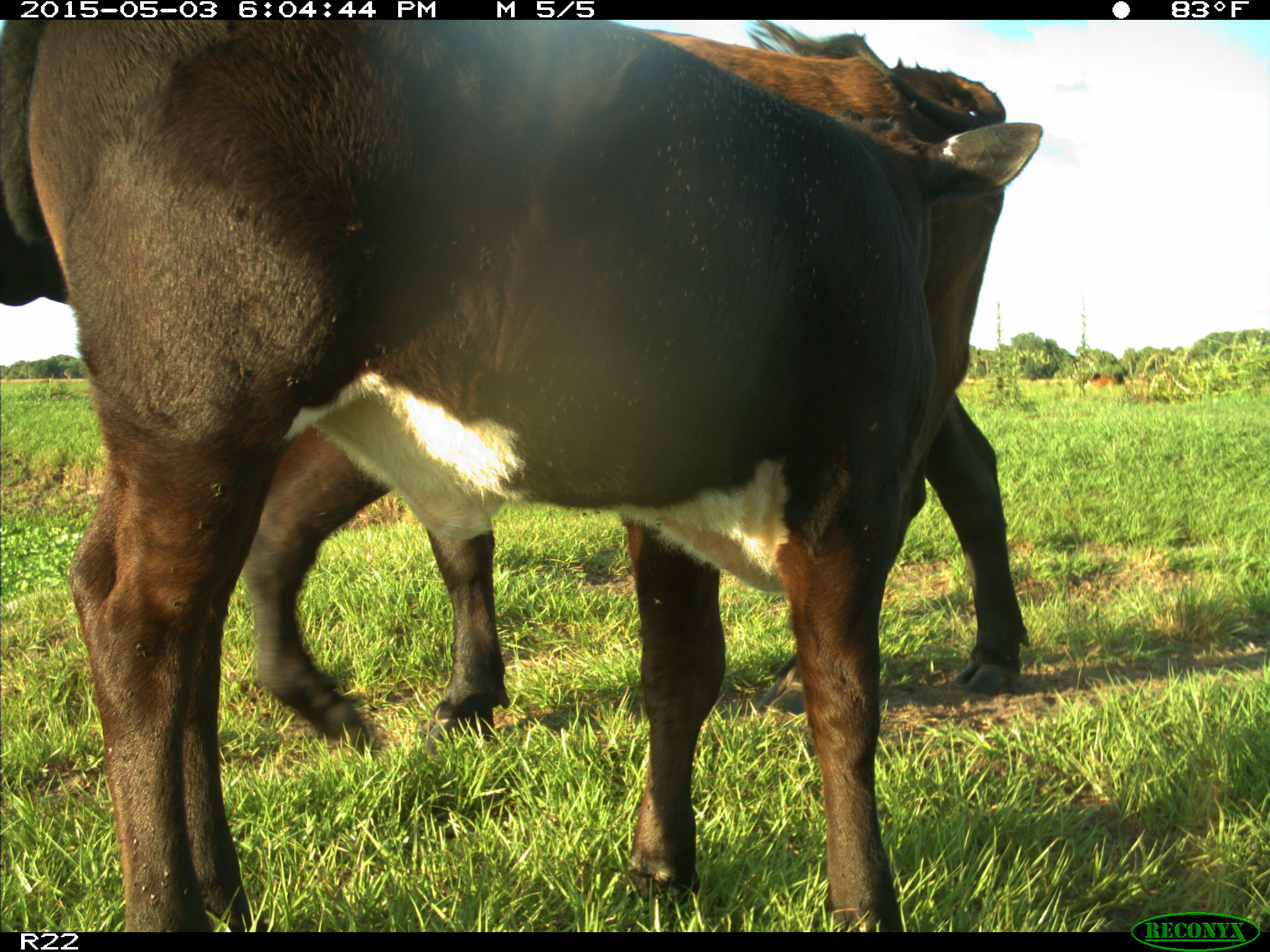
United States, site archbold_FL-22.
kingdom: Animalia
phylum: Chordata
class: Mammalia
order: Artiodactyla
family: Bovidae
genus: Bos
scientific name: Bos taurus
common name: domestic cow